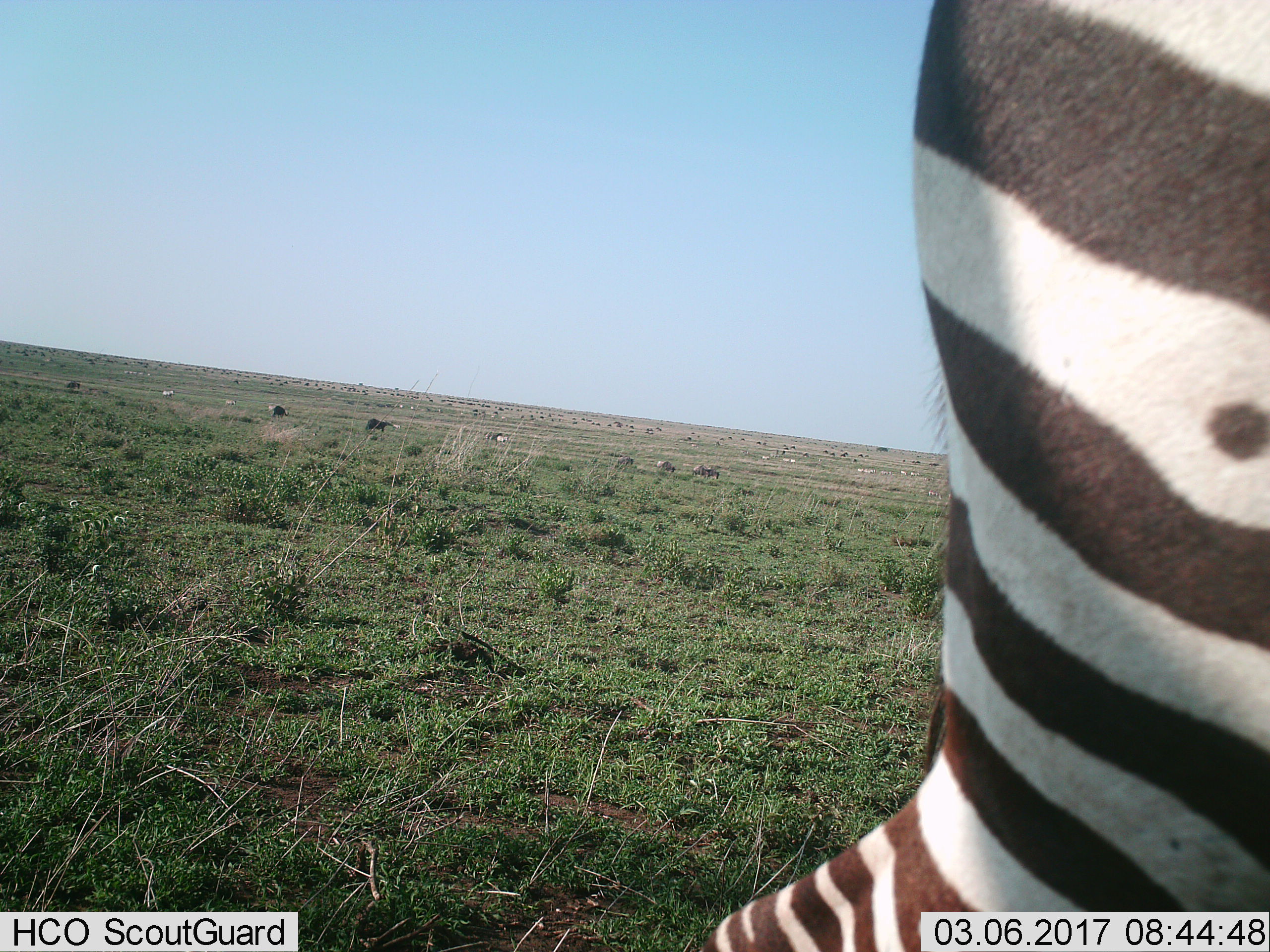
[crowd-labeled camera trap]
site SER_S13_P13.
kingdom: Animalia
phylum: Chordata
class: Mammalia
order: Perissodactyla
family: Equidae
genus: Equus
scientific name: Equus quagga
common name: plains zebra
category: zebraplains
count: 1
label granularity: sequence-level